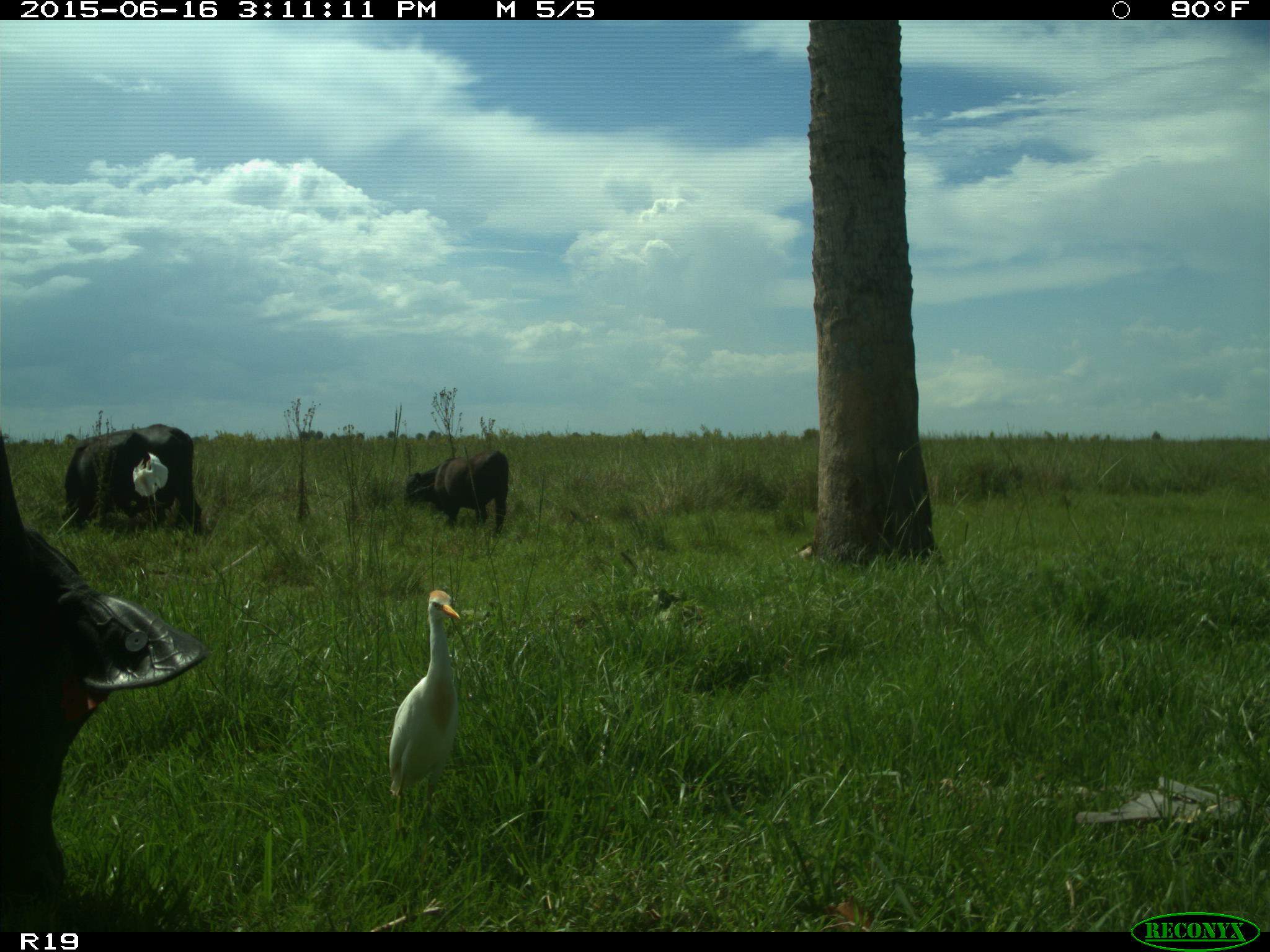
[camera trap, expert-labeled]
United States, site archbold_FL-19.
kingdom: Animalia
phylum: Chordata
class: Mammalia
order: Artiodactyla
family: Bovidae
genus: Bos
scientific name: Bos taurus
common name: domestic cow